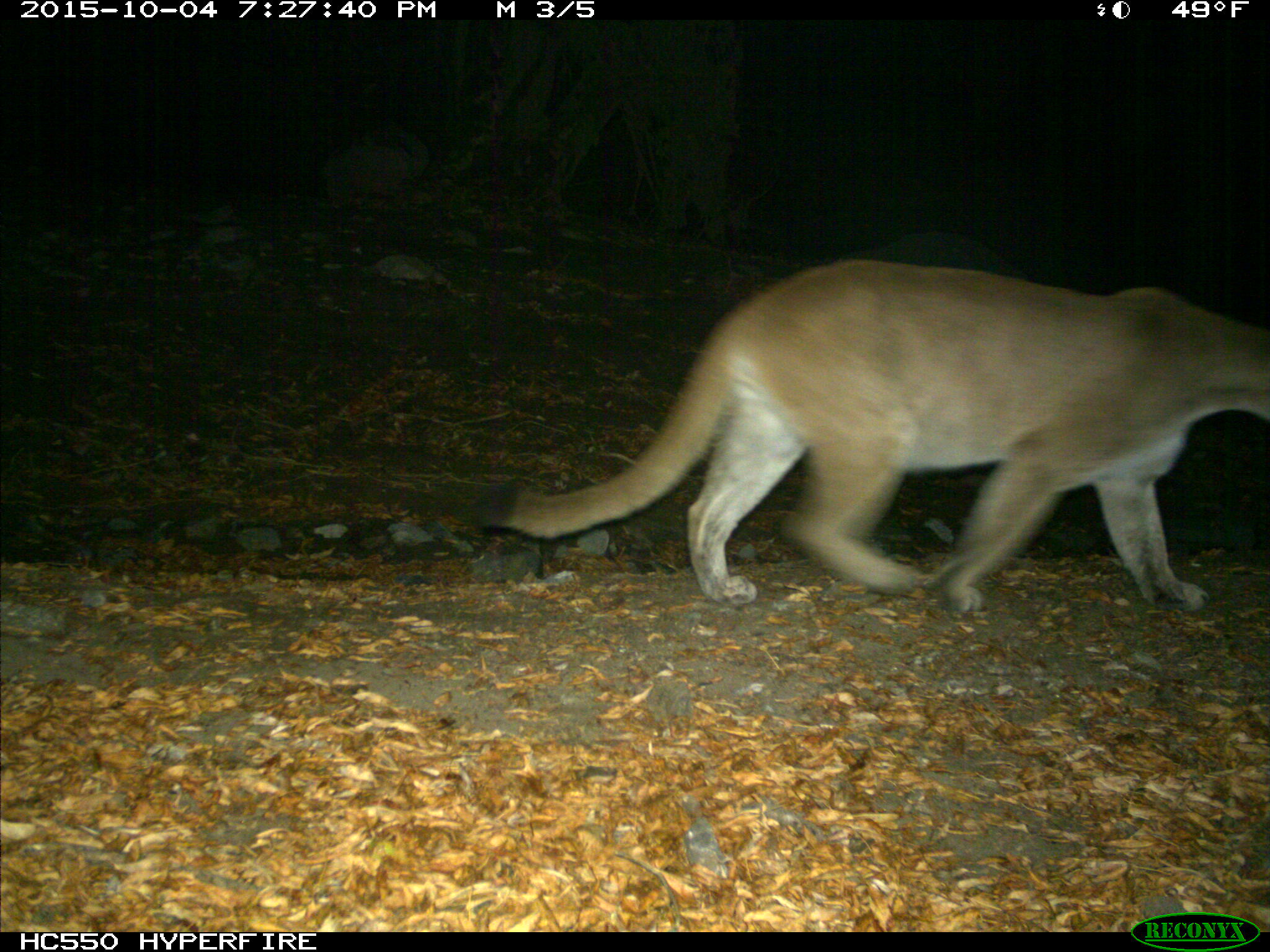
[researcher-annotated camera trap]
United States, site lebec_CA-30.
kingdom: Animalia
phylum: Chordata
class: Mammalia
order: Carnivora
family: Felidae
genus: Puma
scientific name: Puma concolor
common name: mountain lion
Puma concolor (mountain lion).